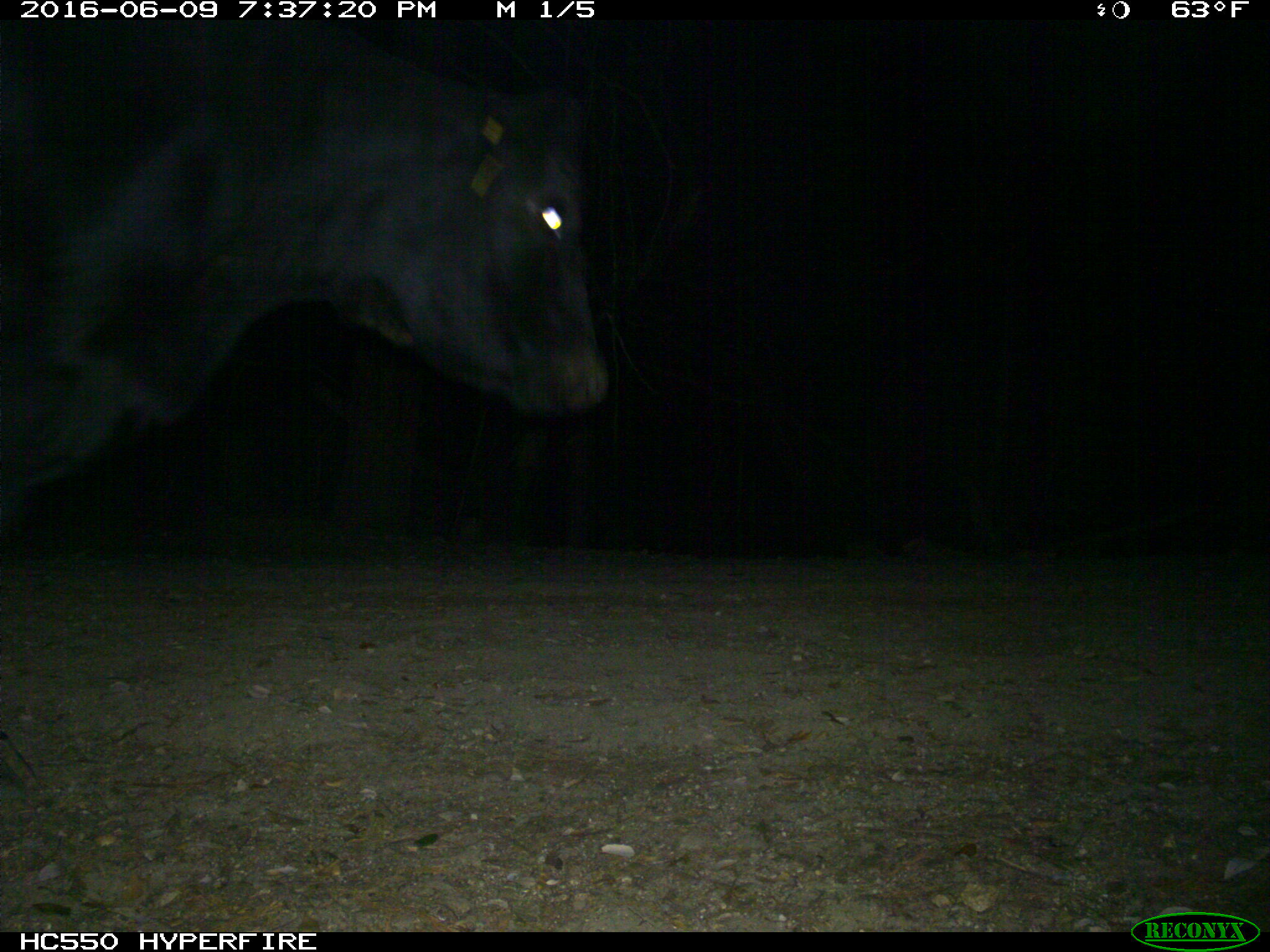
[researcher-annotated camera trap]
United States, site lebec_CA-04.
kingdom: Animalia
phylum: Chordata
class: Mammalia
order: Artiodactyla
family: Bovidae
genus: Bos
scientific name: Bos taurus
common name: domestic cow